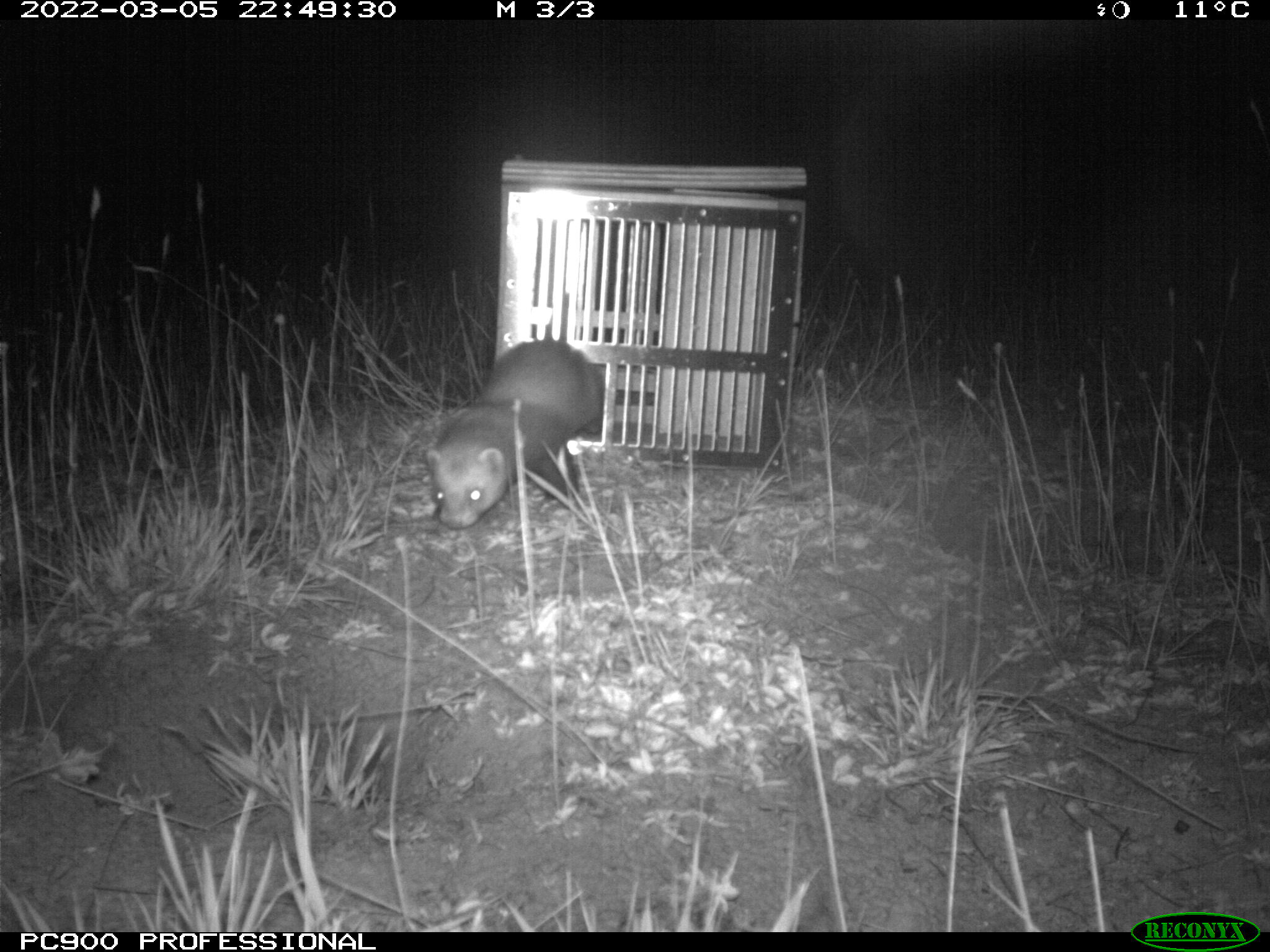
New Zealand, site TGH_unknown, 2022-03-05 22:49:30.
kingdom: Animalia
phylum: Chordata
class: Mammalia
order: Carnivora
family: Mustelidae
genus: Mustela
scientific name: Mustela furo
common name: ferret